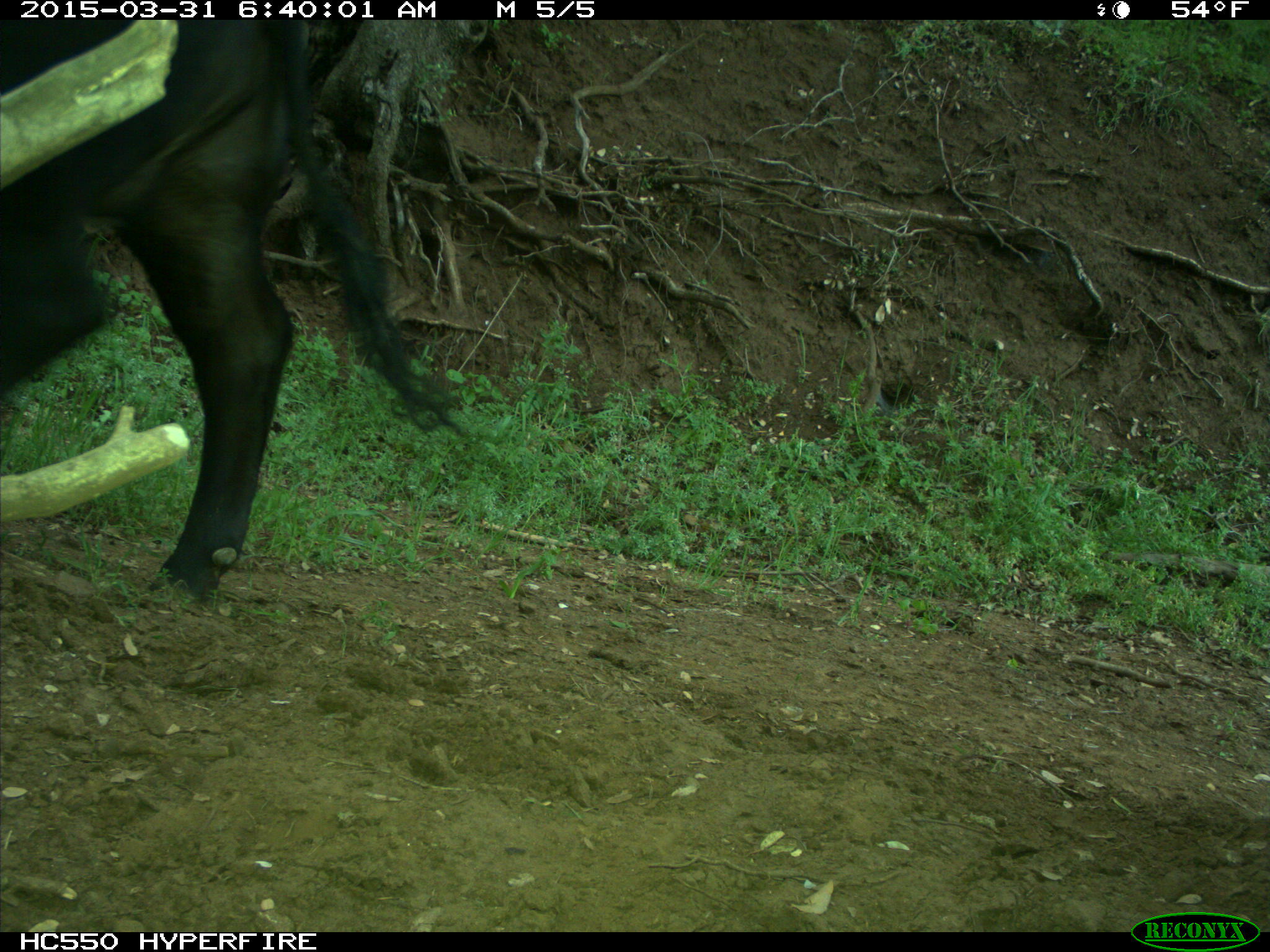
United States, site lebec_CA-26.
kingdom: Animalia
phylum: Chordata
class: Mammalia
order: Artiodactyla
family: Bovidae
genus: Bos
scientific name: Bos taurus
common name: domestic cow